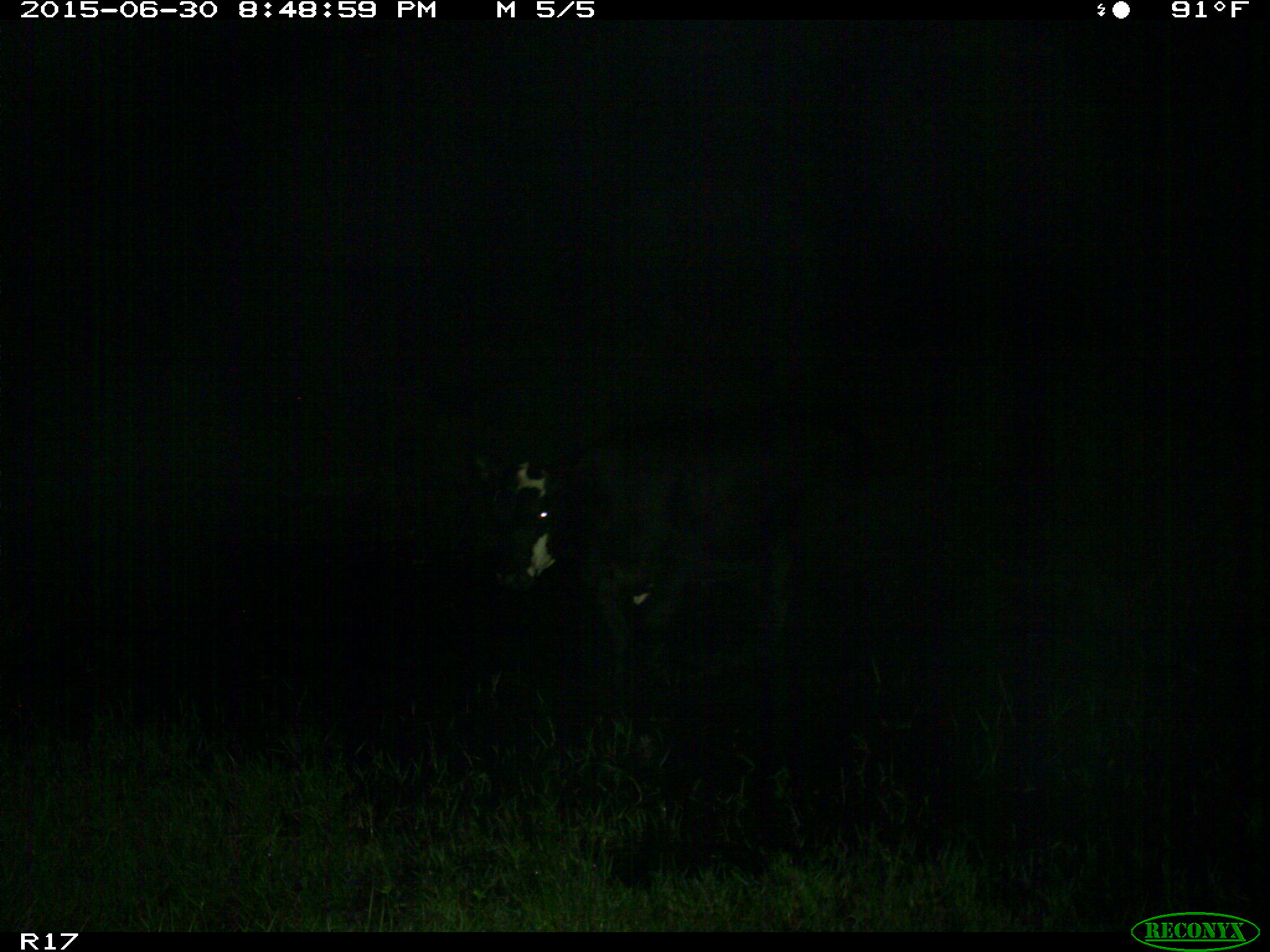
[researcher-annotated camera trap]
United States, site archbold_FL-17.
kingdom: Animalia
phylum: Chordata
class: Mammalia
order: Artiodactyla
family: Bovidae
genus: Bos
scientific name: Bos taurus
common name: domestic cow